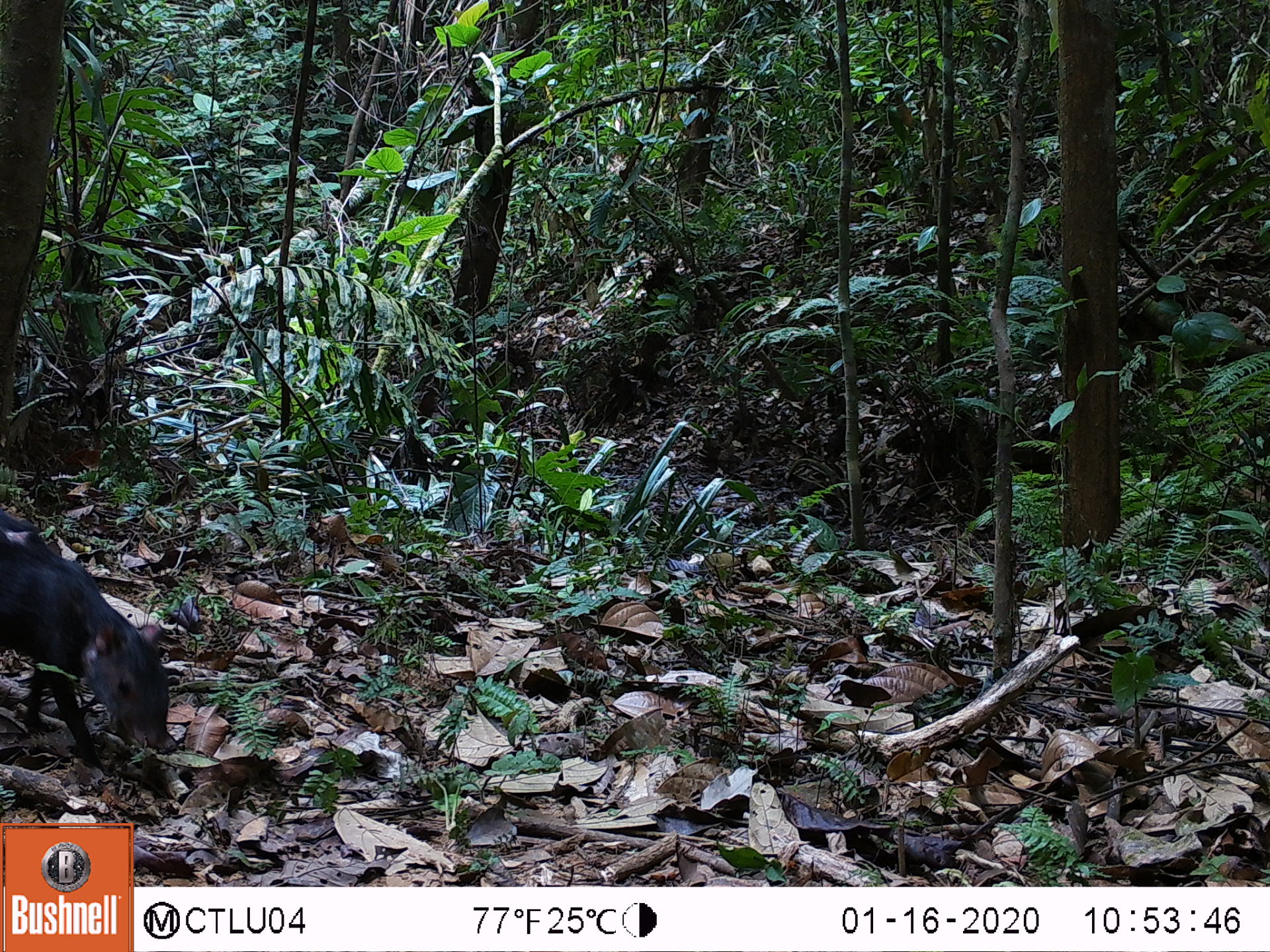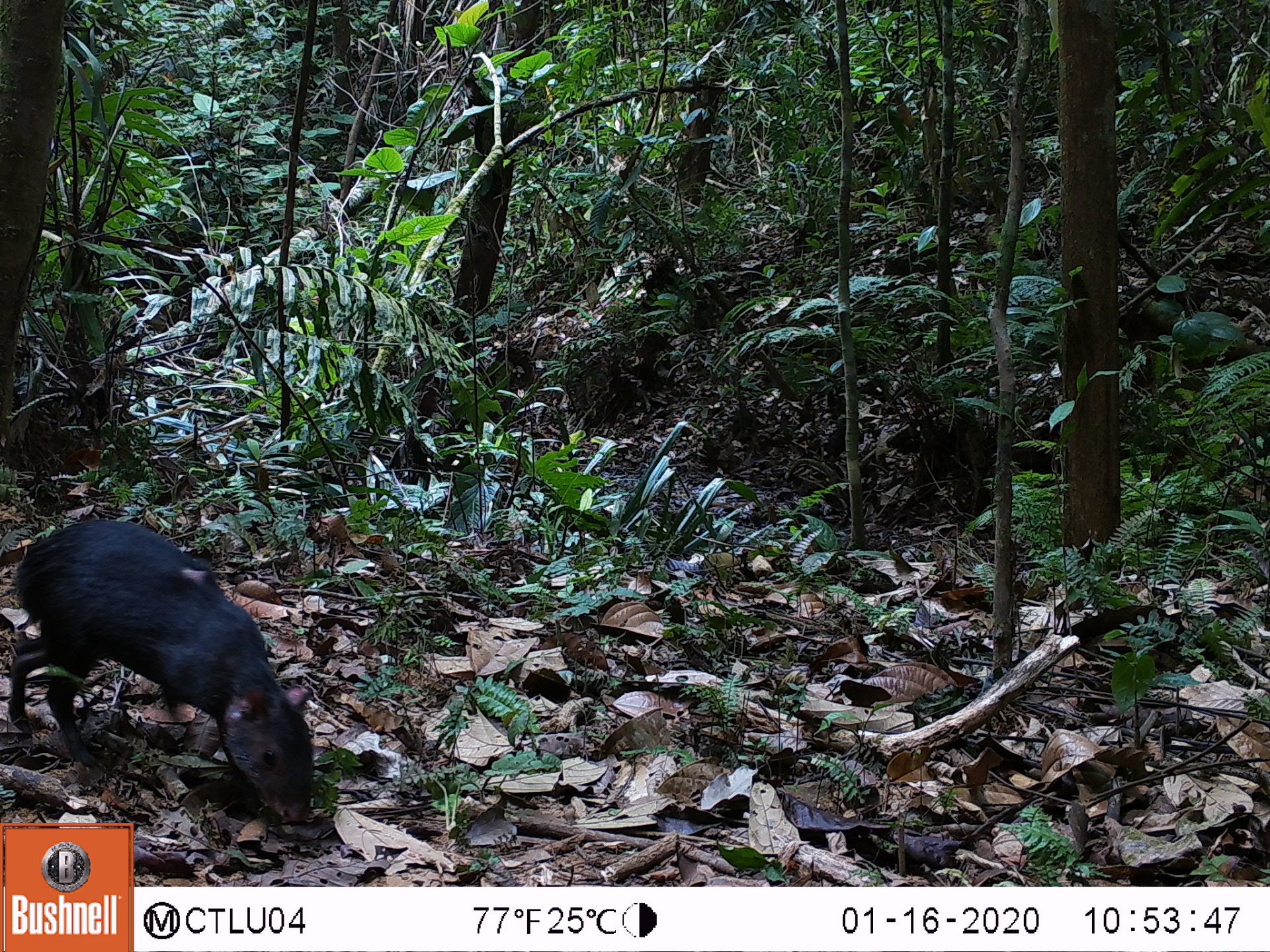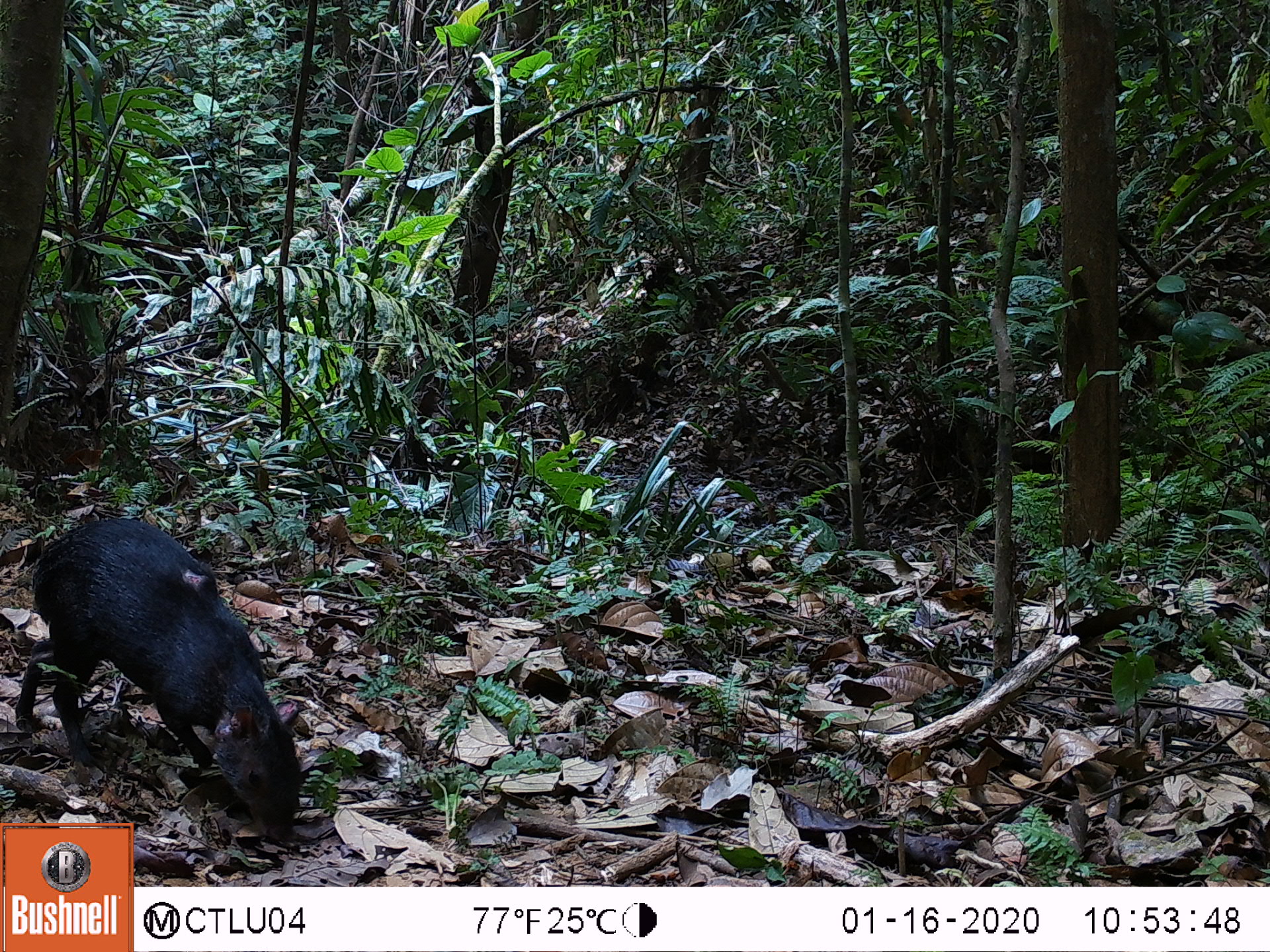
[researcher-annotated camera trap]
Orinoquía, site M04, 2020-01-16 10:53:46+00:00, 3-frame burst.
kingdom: Animalia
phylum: Chordata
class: Mammalia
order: Rodentia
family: Dasyproctidae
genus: Dasyprocta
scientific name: Dasyprocta fuliginosa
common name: black agouti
Black agouti (Dasyprocta fuliginosa).